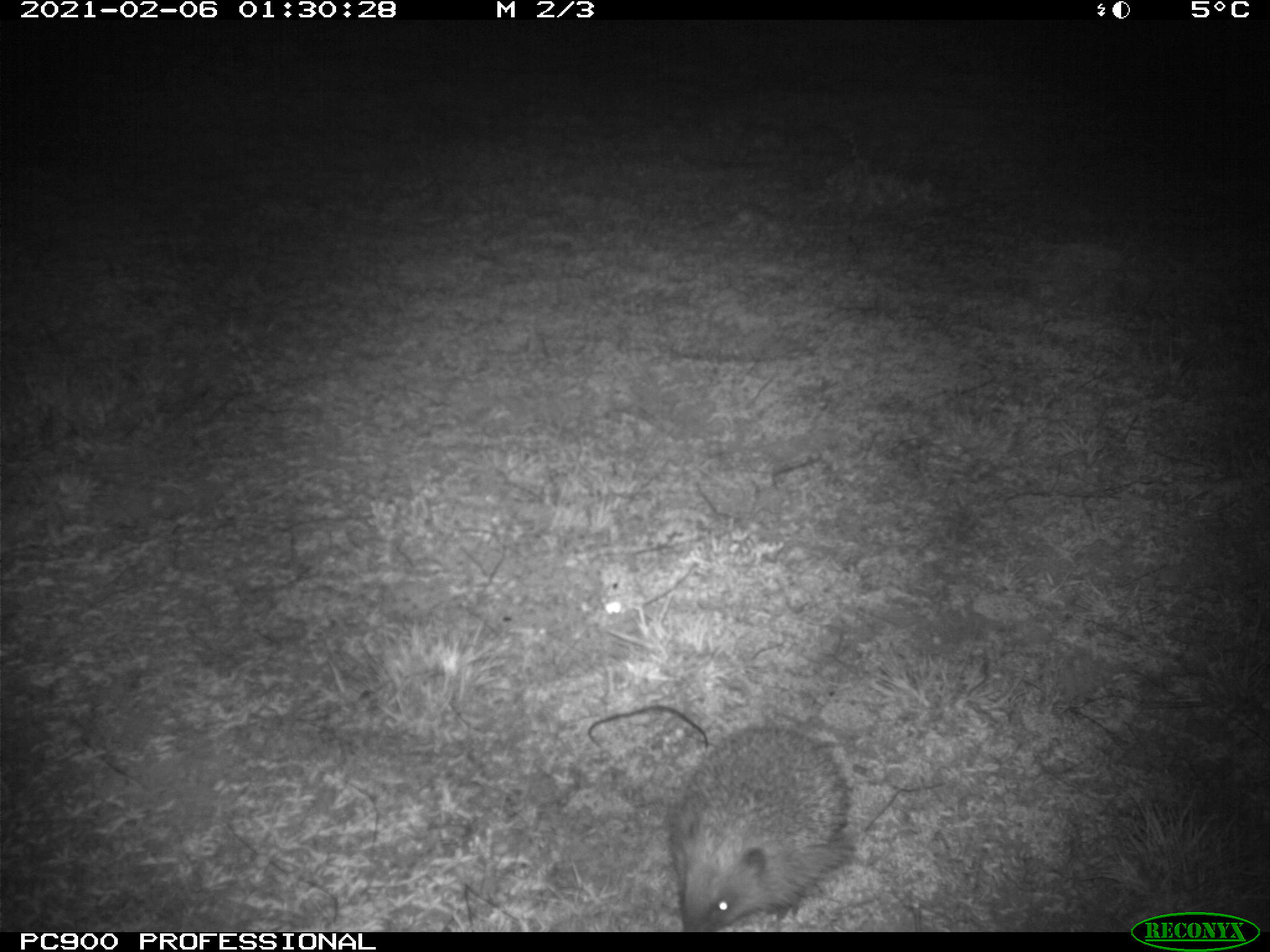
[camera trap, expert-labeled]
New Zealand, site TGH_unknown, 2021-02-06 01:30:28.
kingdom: Animalia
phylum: Chordata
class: Mammalia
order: Eulipotyphla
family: Erinaceidae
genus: Erinaceus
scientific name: Erinaceus europaeus europaeus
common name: european hedgehog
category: hedgehog